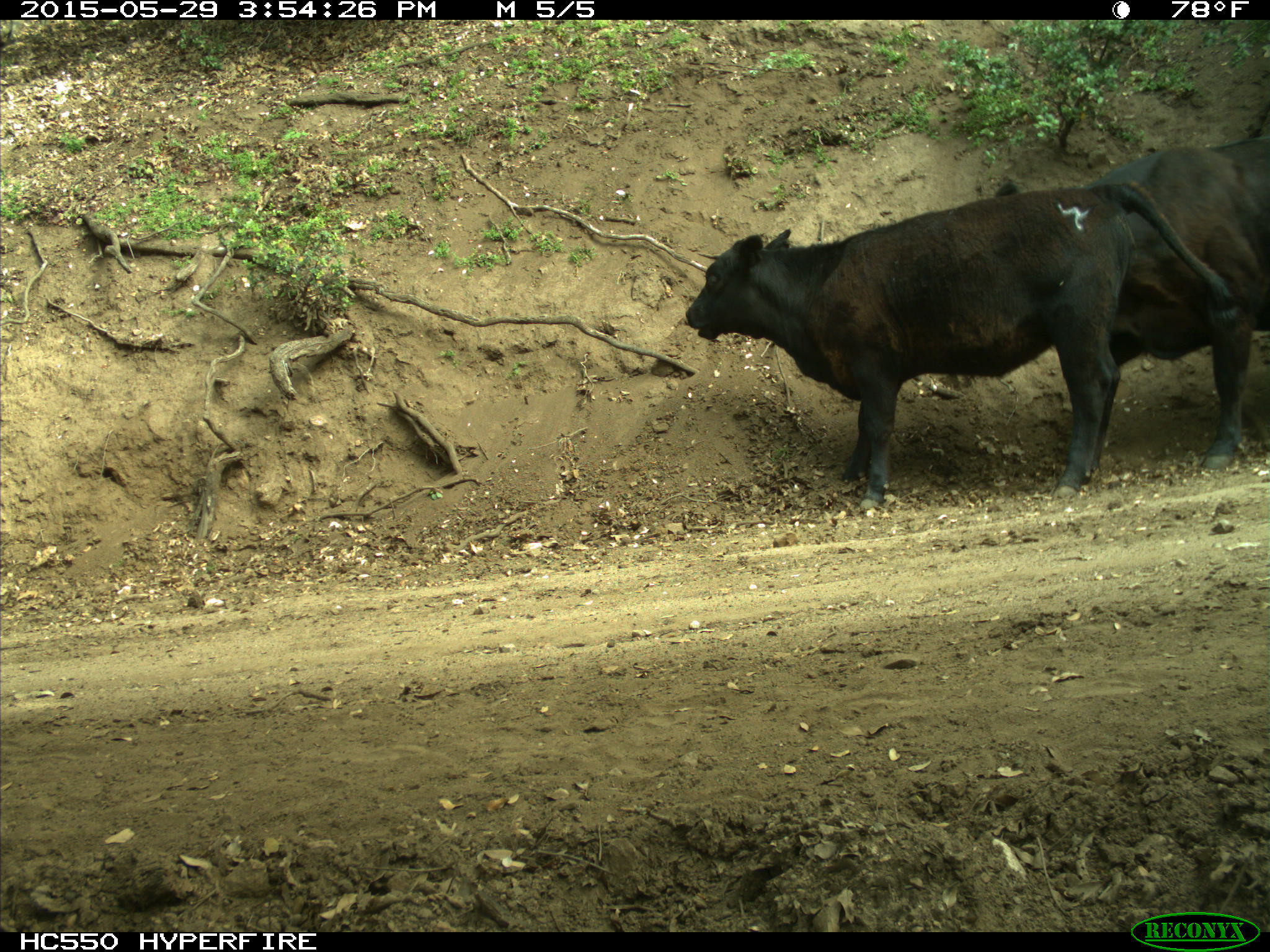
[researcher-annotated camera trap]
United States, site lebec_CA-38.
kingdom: Animalia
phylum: Chordata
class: Mammalia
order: Artiodactyla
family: Bovidae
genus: Bos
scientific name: Bos taurus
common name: domestic cow